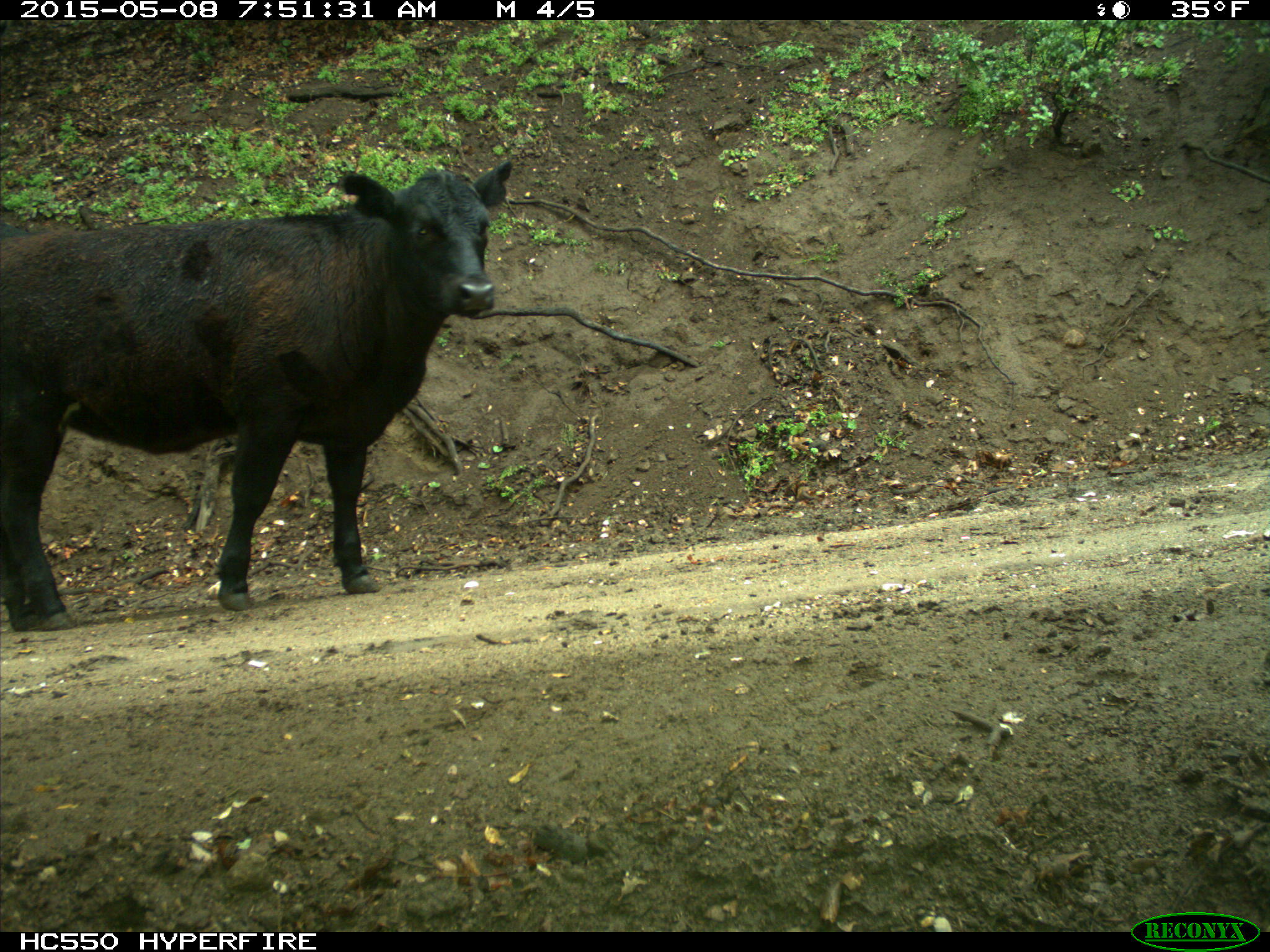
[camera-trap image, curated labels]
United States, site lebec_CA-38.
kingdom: Animalia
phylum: Chordata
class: Mammalia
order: Artiodactyla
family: Bovidae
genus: Bos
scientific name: Bos taurus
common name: domestic cow